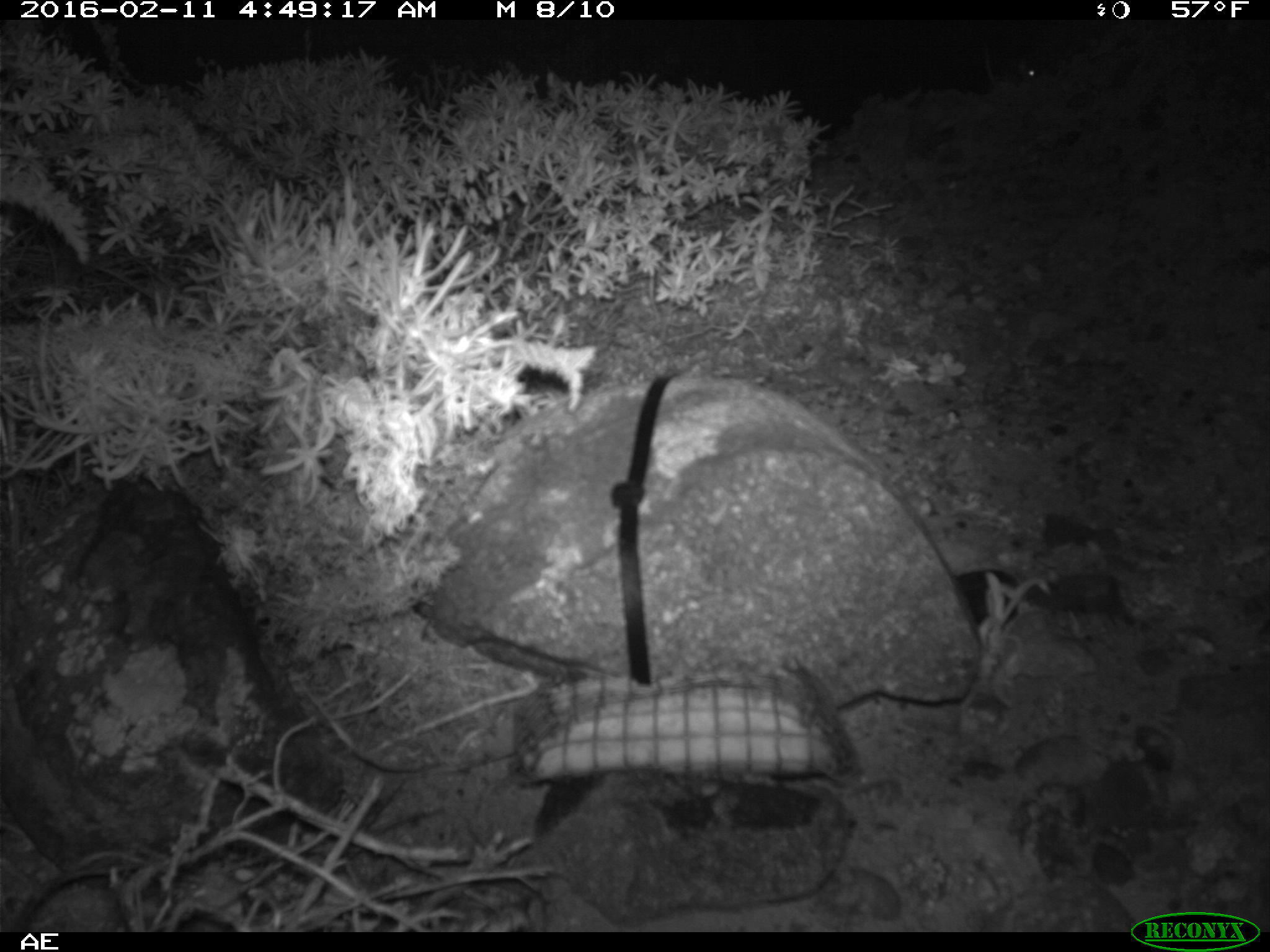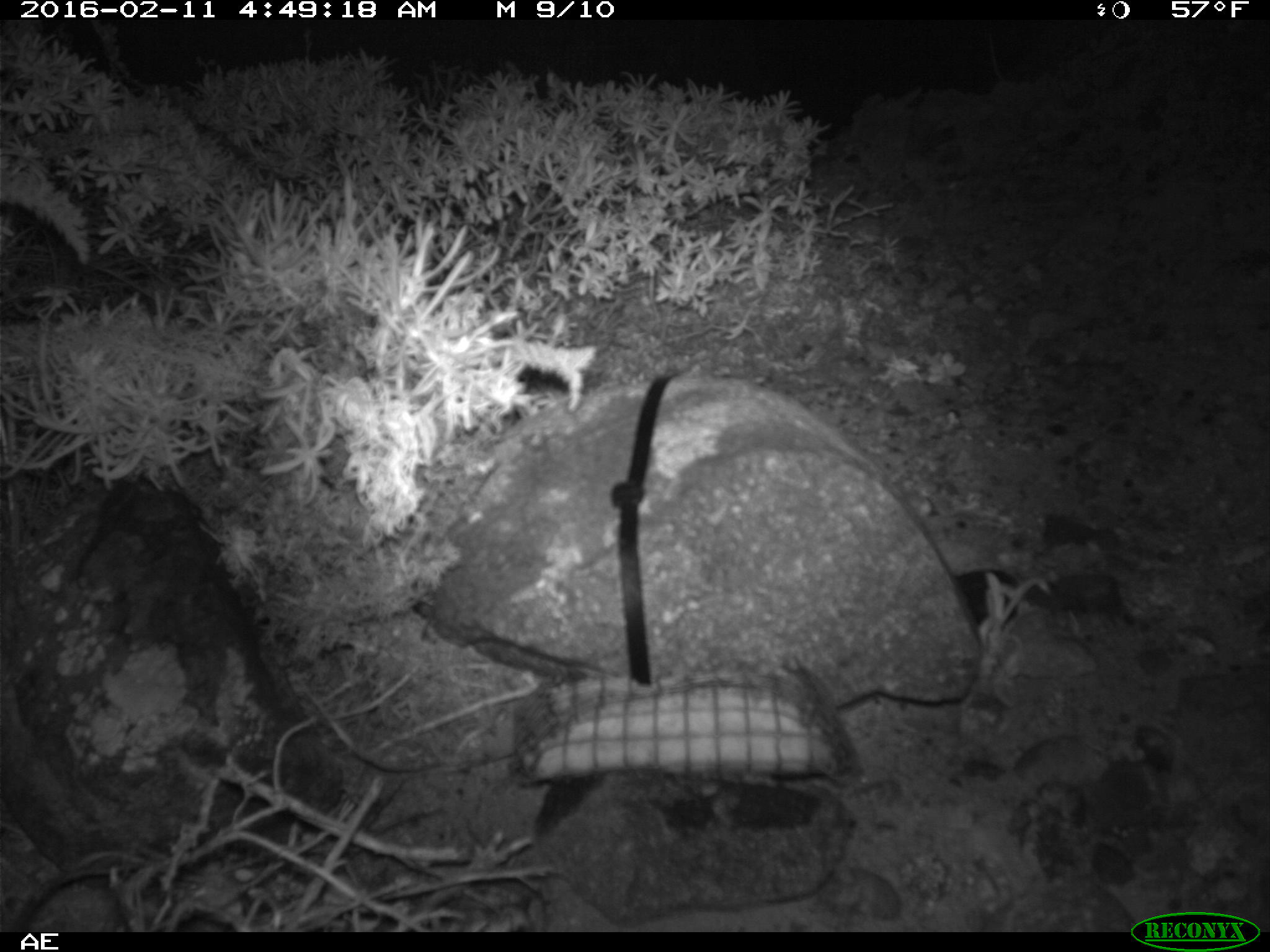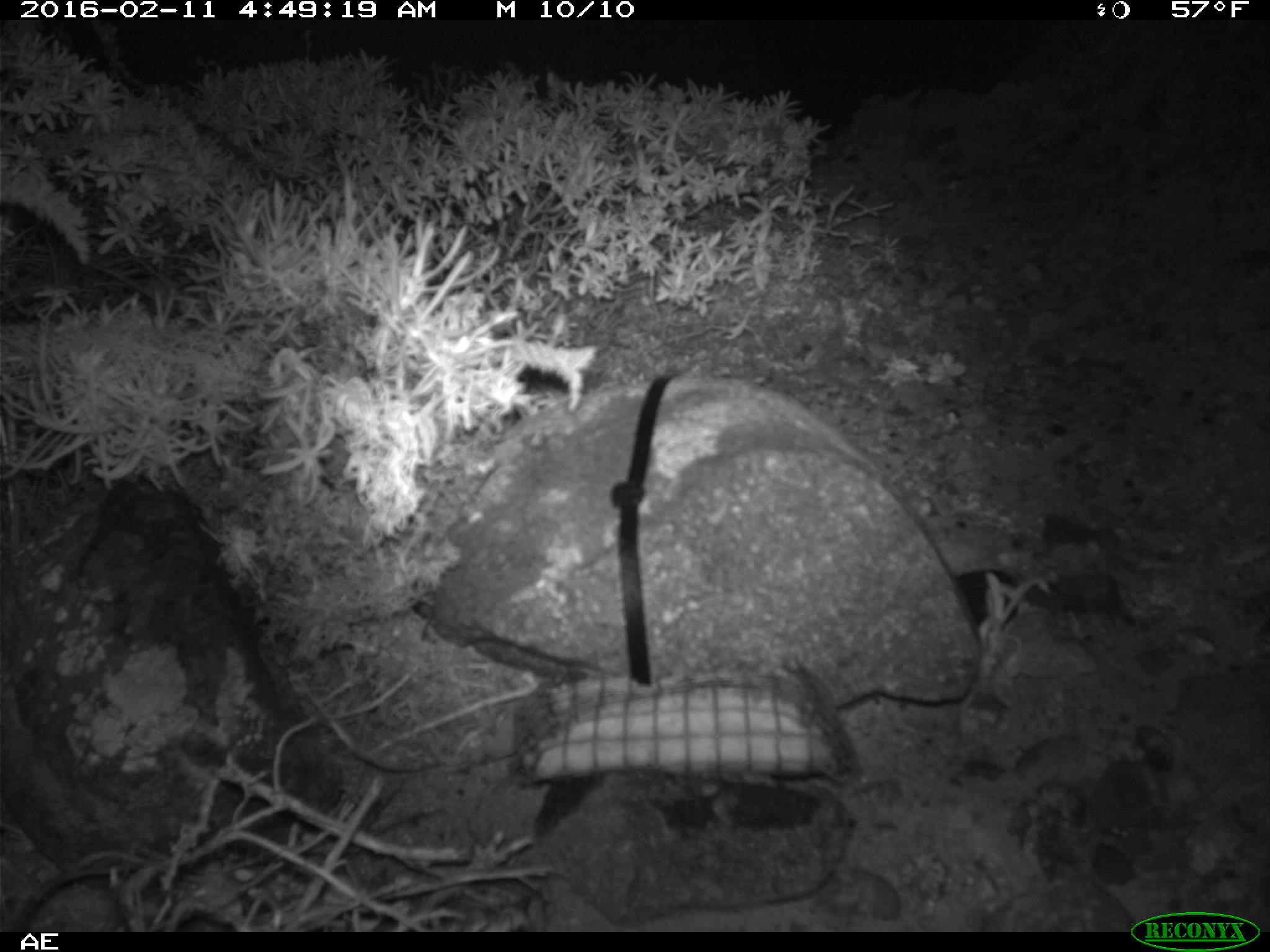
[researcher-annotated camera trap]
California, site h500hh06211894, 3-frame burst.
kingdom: Animalia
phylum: Chordata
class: Mammalia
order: Rodentia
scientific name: Rodentia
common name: rodent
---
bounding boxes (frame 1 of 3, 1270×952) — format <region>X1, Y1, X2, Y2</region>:
rodent: <region>1016, 62, 1036, 76</region>